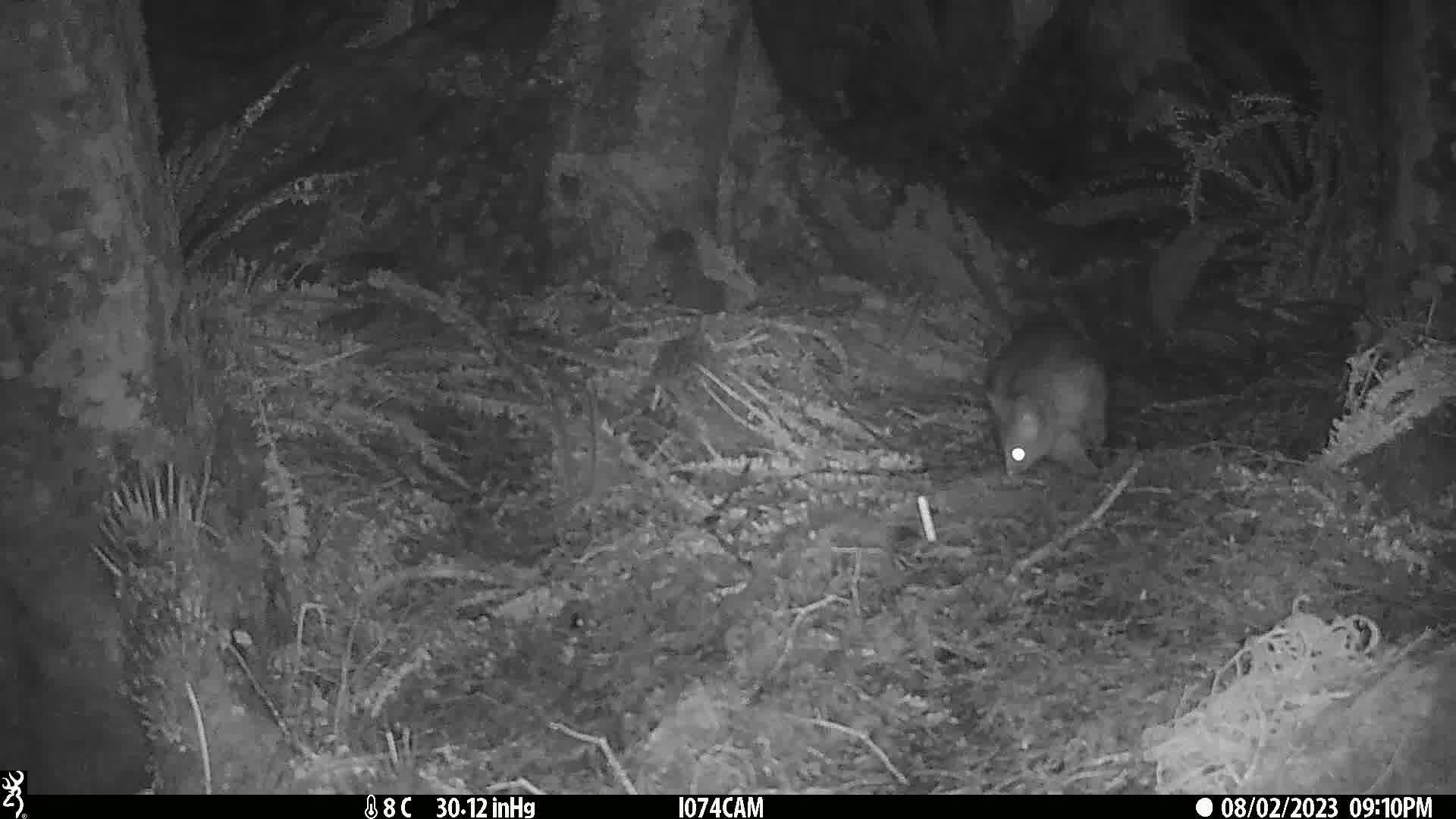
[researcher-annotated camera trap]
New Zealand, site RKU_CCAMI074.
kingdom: Animalia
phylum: Chordata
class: Mammalia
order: Diprotodontia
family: Phalangeridae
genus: Trichosurus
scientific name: Trichosurus vulpecula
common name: common brushtail possum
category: possum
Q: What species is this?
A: Possum (common brushtail possum) (Trichosurus vulpecula).